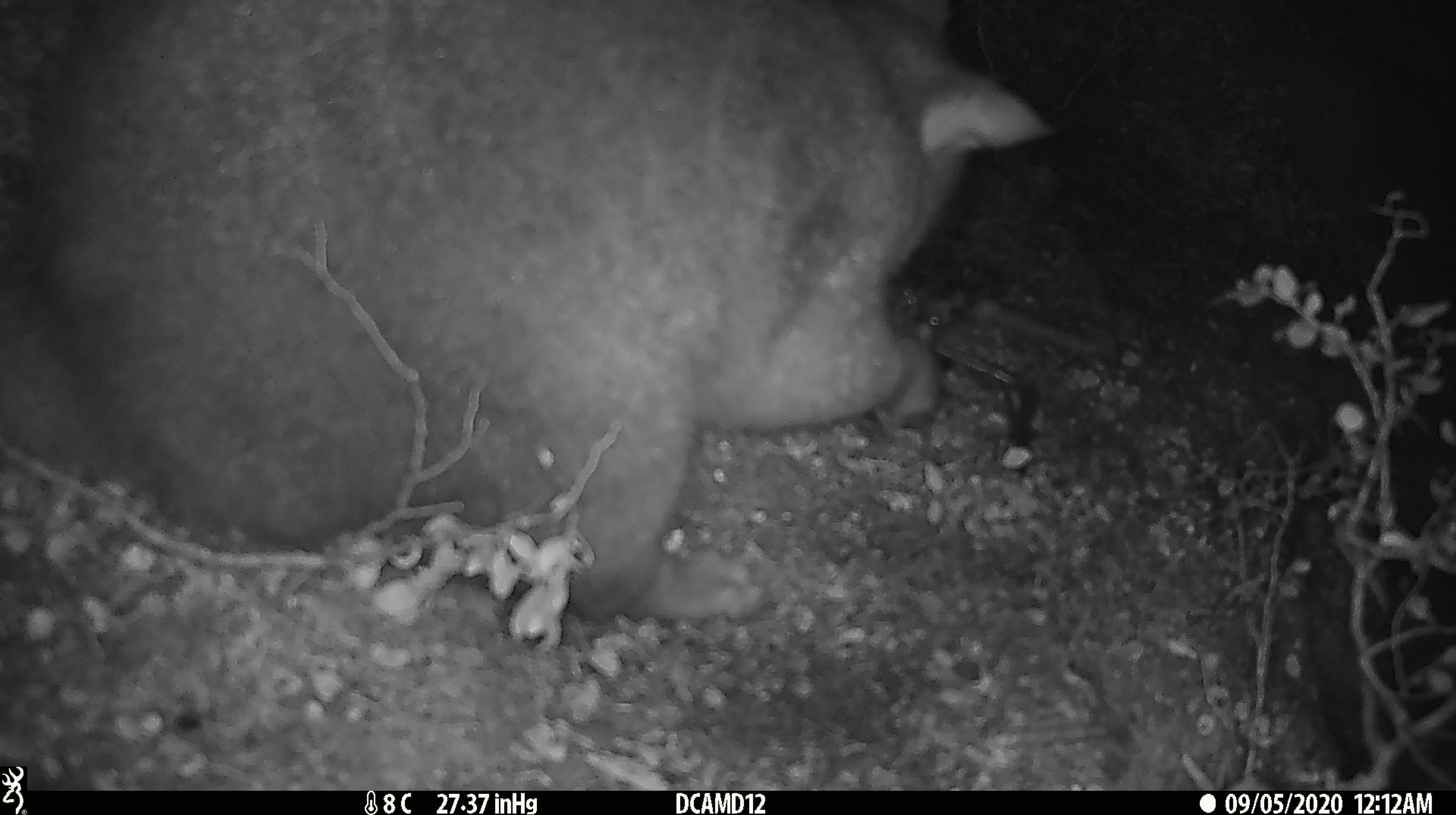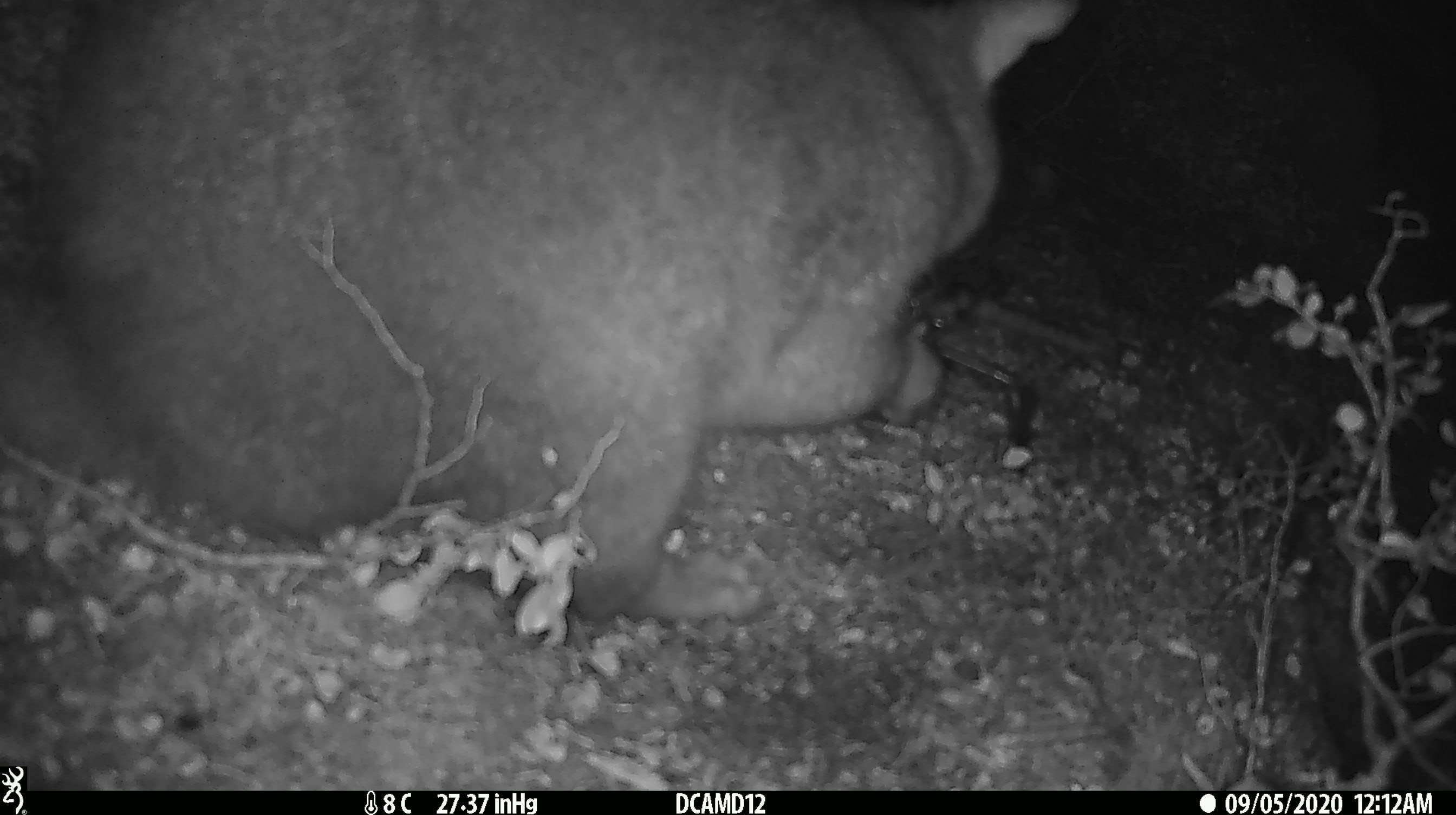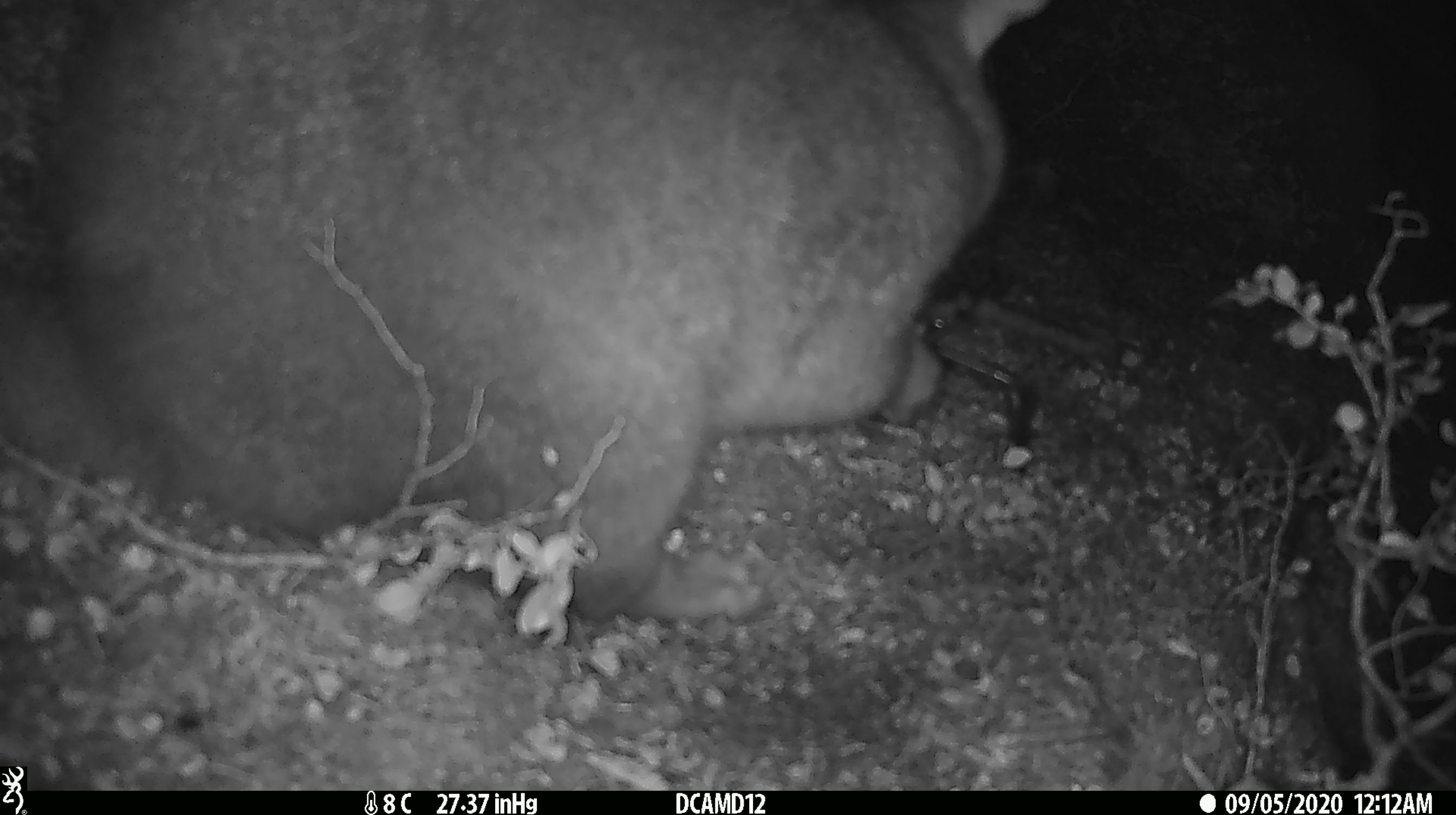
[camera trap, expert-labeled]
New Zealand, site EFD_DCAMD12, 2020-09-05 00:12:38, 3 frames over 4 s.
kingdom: Animalia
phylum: Chordata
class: Mammalia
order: Diprotodontia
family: Phalangeridae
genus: Trichosurus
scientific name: Trichosurus vulpecula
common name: common brushtail possum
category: possum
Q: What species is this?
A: Possum (common brushtail possum) (Trichosurus vulpecula).